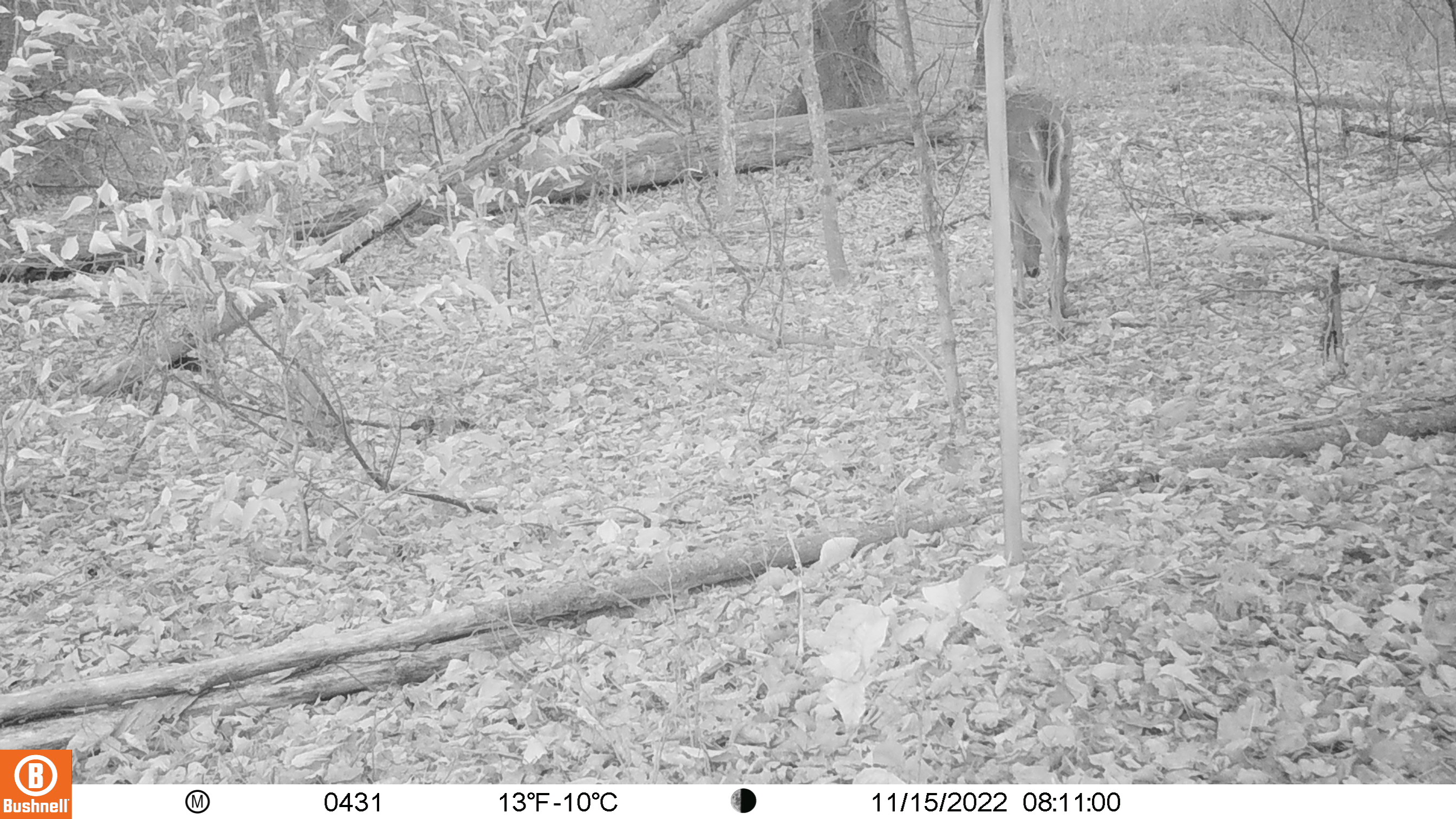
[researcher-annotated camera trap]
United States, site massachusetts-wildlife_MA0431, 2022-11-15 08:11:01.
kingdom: Animalia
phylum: Chordata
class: Mammalia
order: Artiodactyla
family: Cervidae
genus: Odocoileus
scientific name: Odocoileus virginianus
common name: white-tailed deer